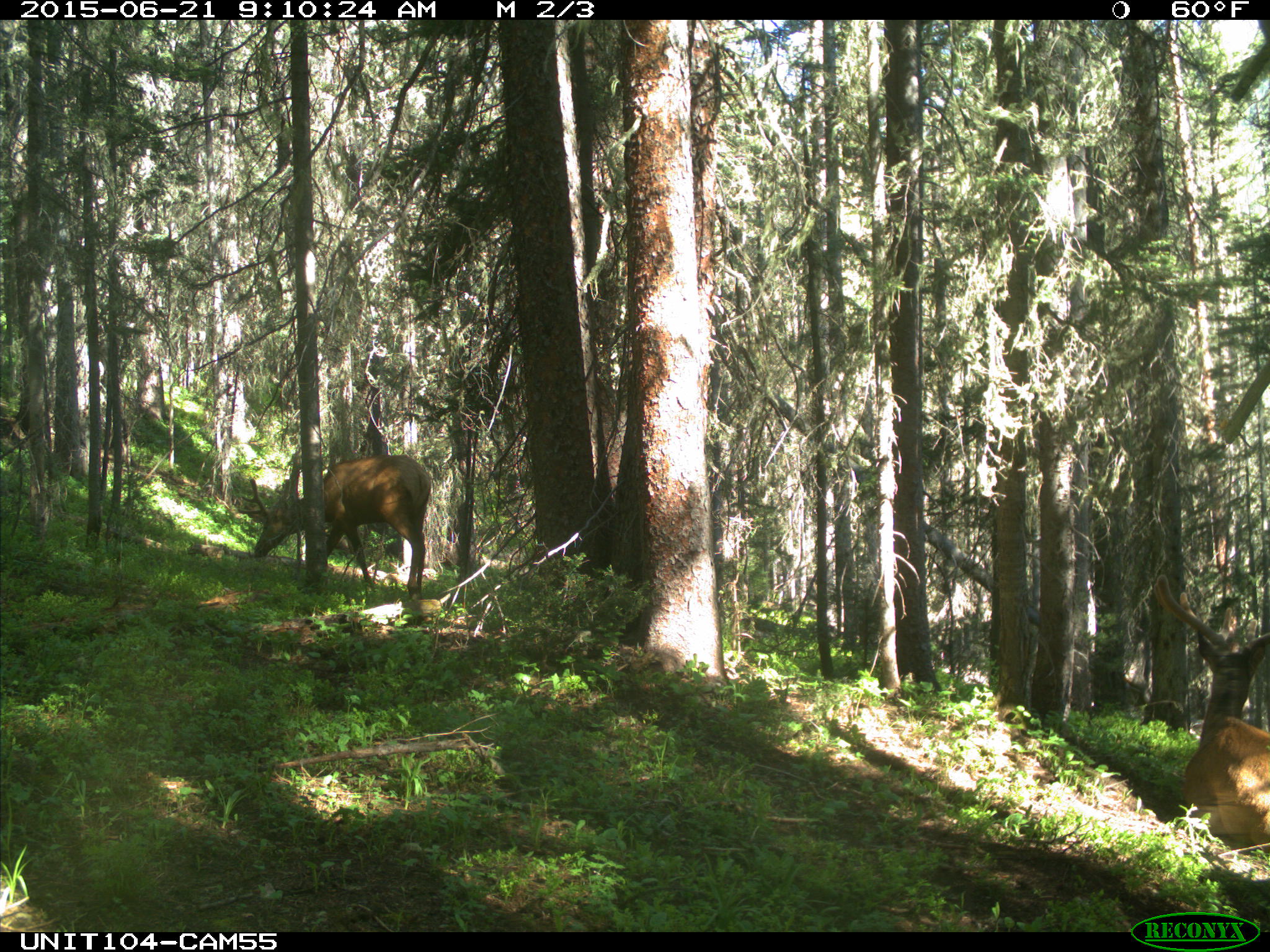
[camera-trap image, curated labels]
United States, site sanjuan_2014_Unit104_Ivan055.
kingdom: Animalia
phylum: Chordata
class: Mammalia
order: Artiodactyla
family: Cervidae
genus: Cervus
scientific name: Cervus elaphus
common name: red deer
Cervus elaphus (red deer).